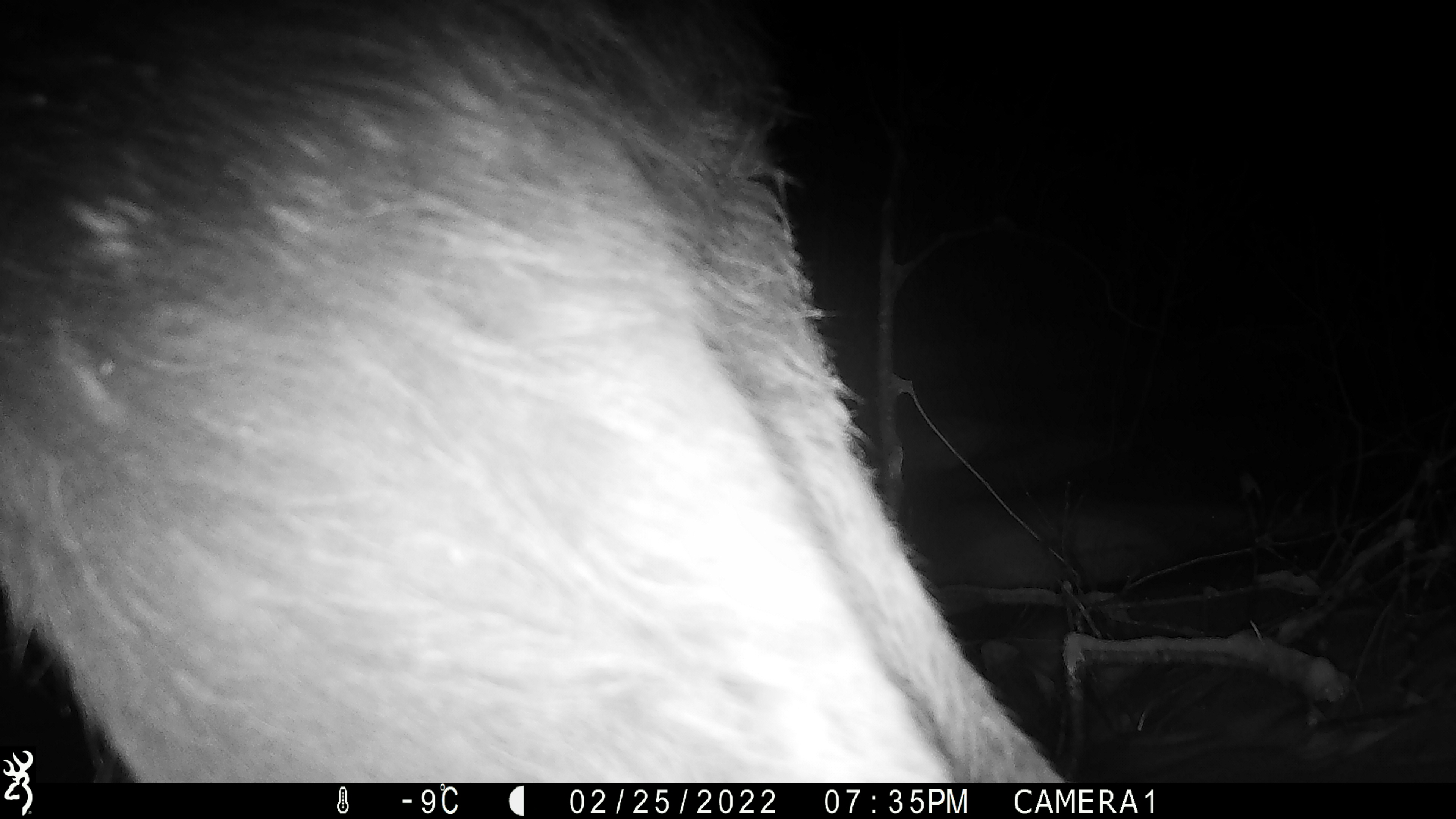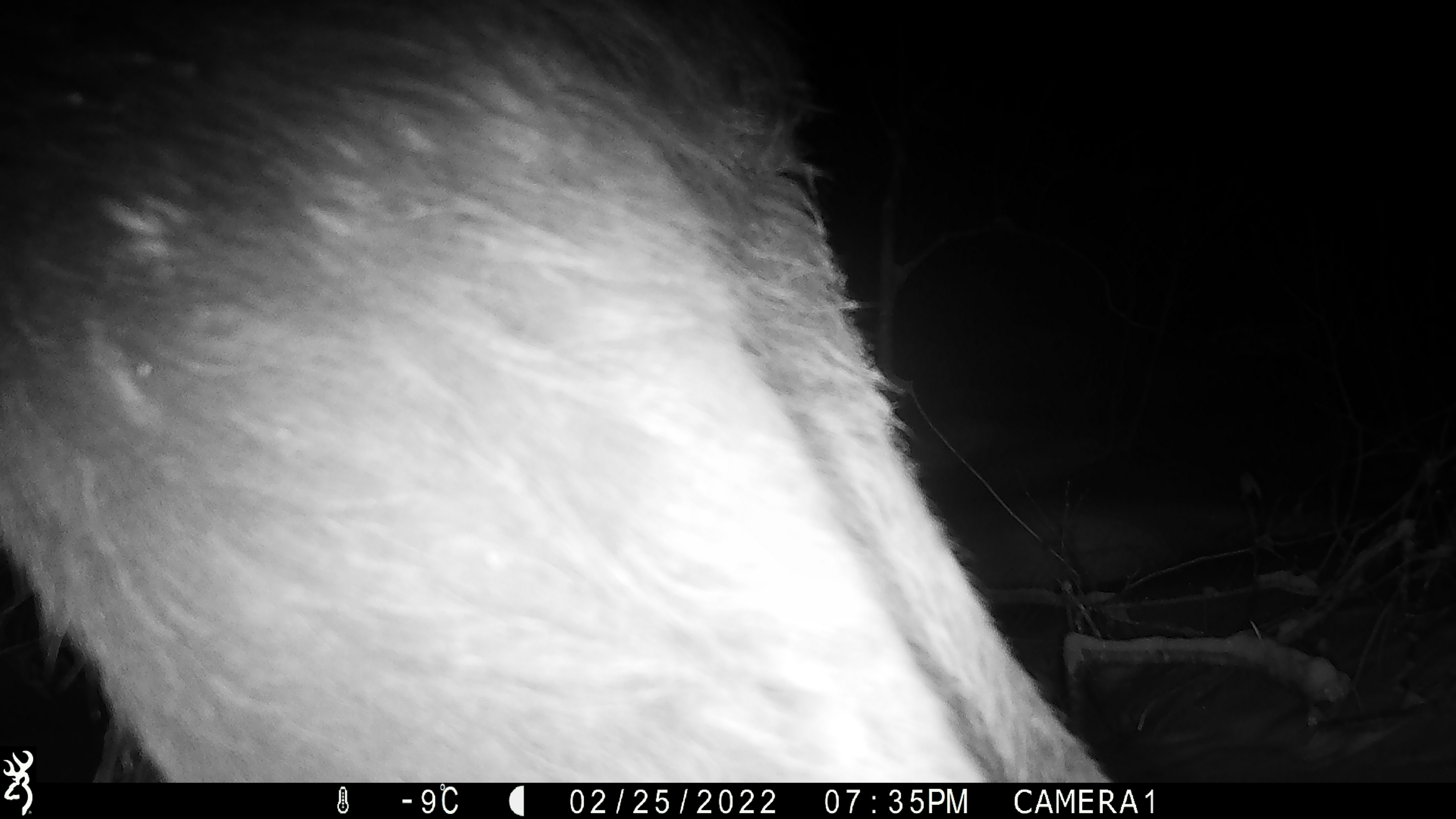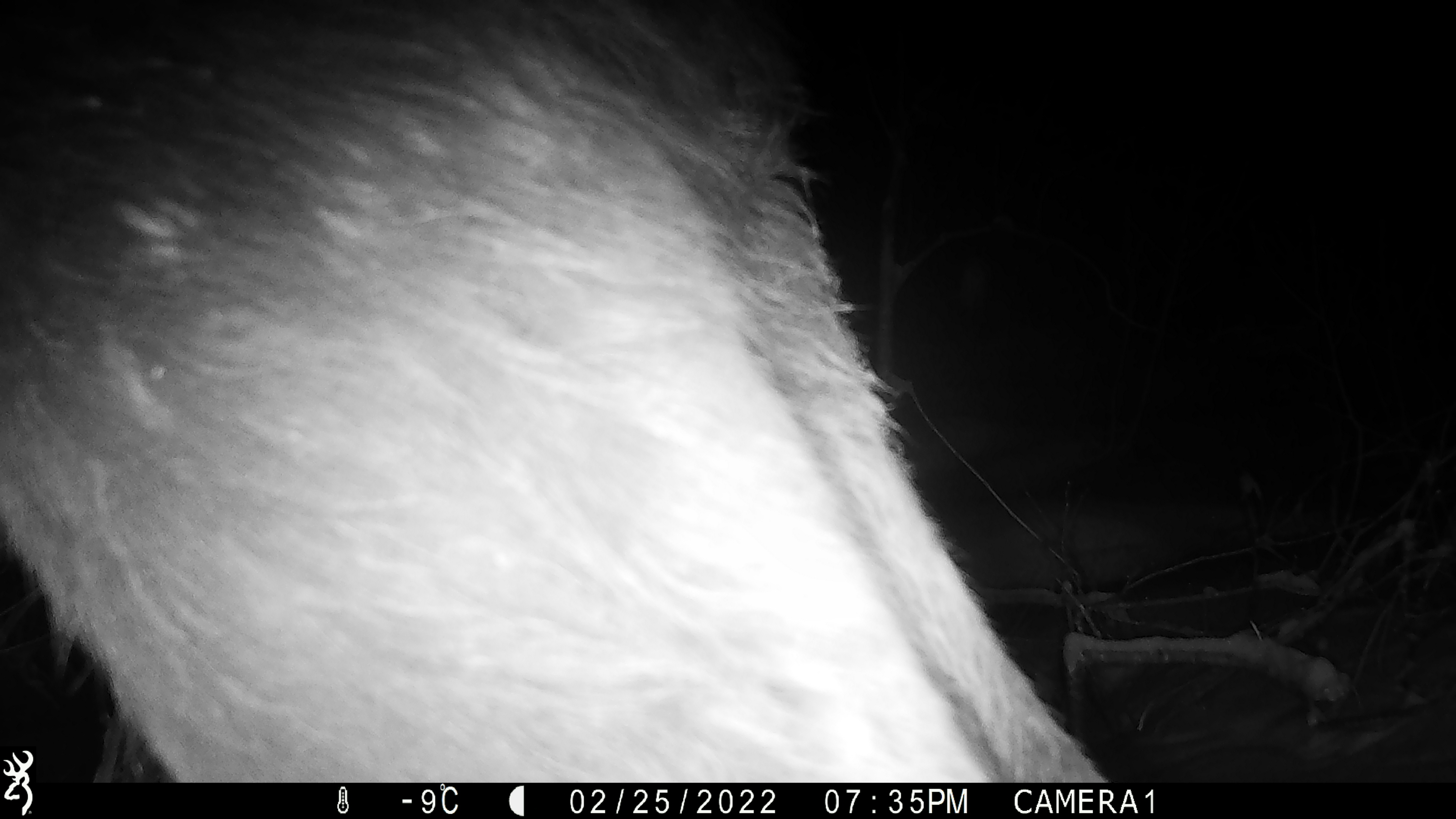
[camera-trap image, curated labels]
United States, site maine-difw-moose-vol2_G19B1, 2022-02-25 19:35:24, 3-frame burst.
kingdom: Animalia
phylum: Chordata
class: Mammalia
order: Artiodactyla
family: Cervidae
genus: Alces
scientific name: Alces alces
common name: moose